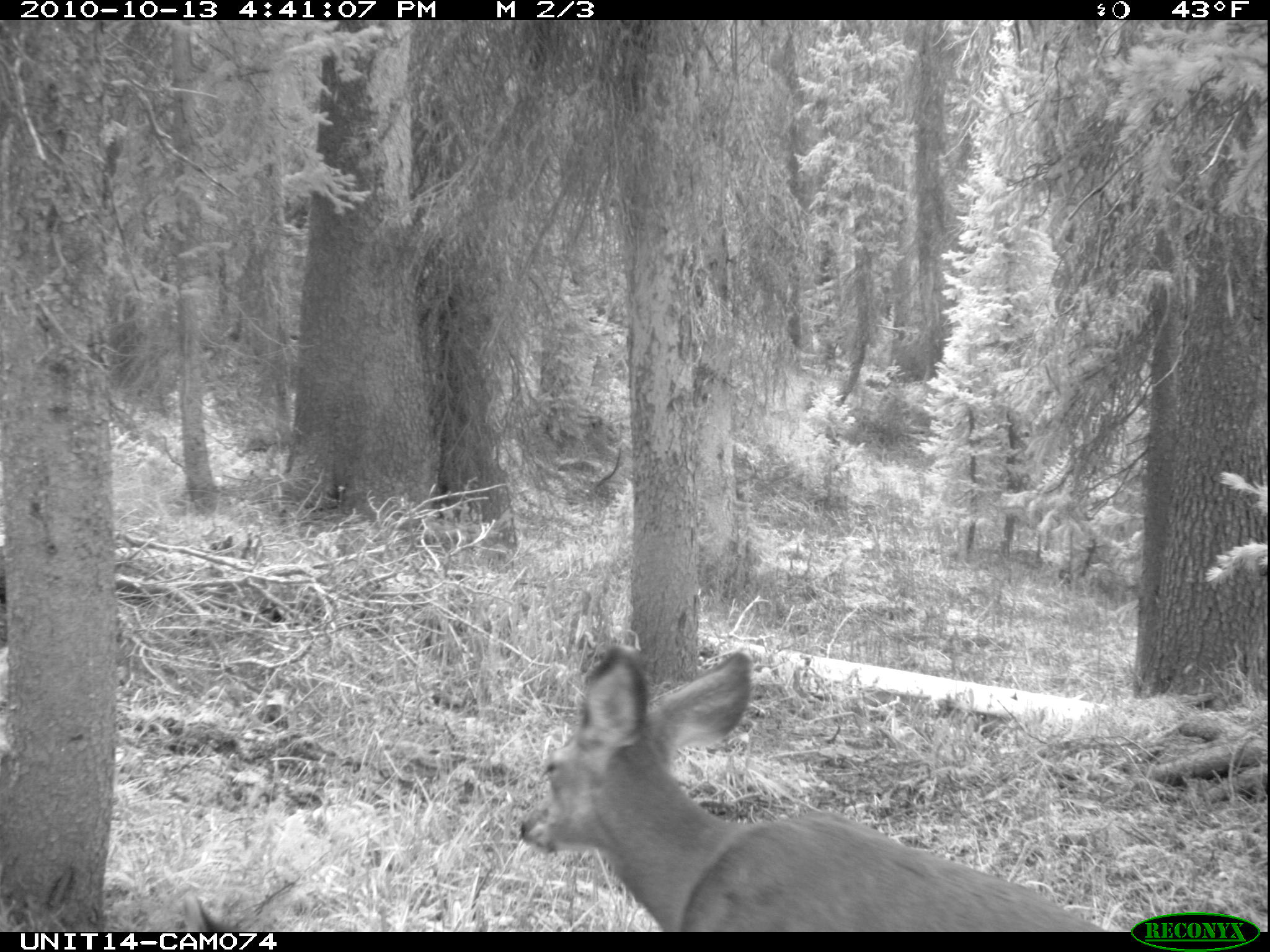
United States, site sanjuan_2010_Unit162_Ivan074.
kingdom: Animalia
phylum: Chordata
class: Mammalia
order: Artiodactyla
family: Cervidae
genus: Odocoileus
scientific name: Odocoileus hemionus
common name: mule deer